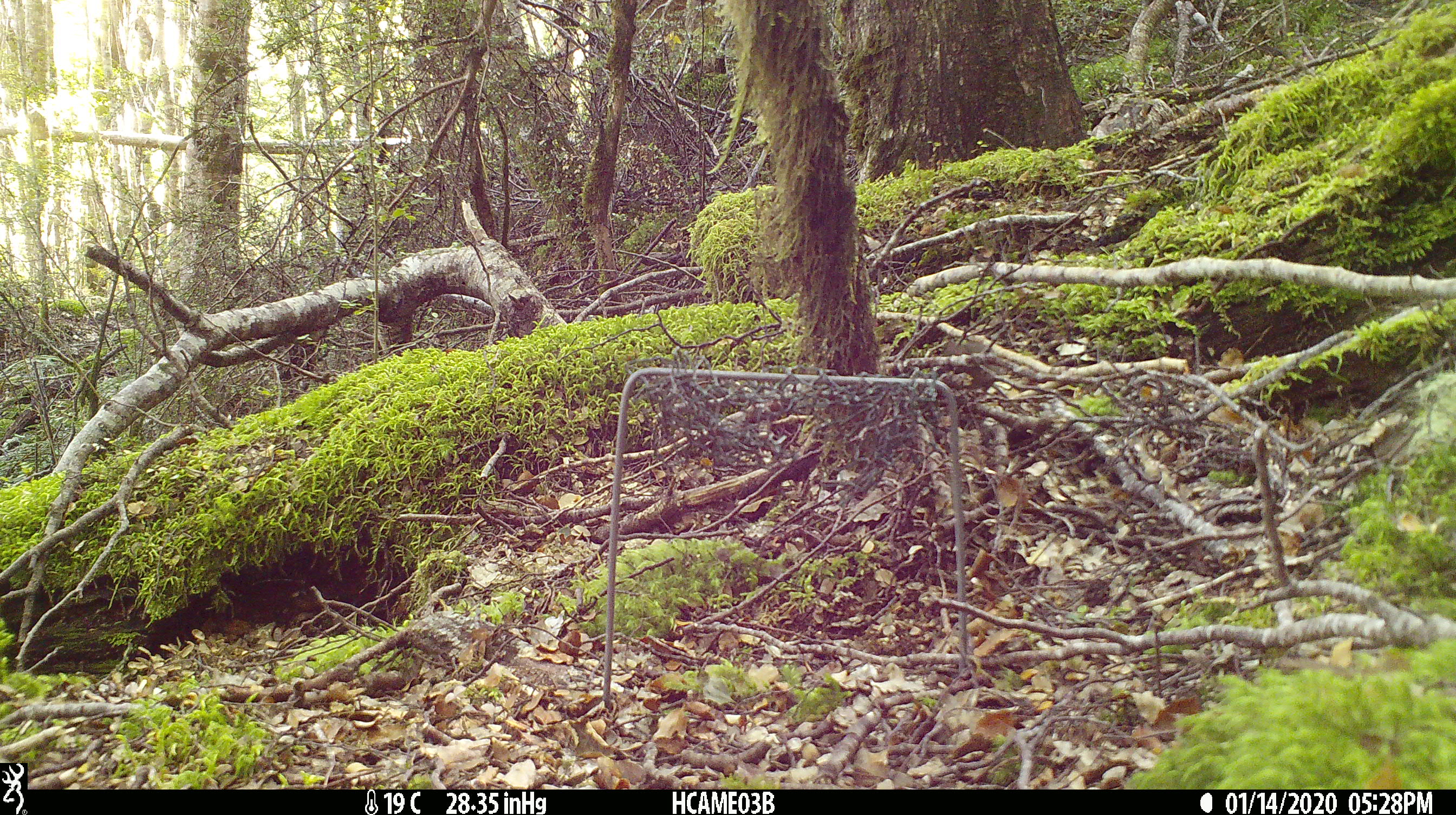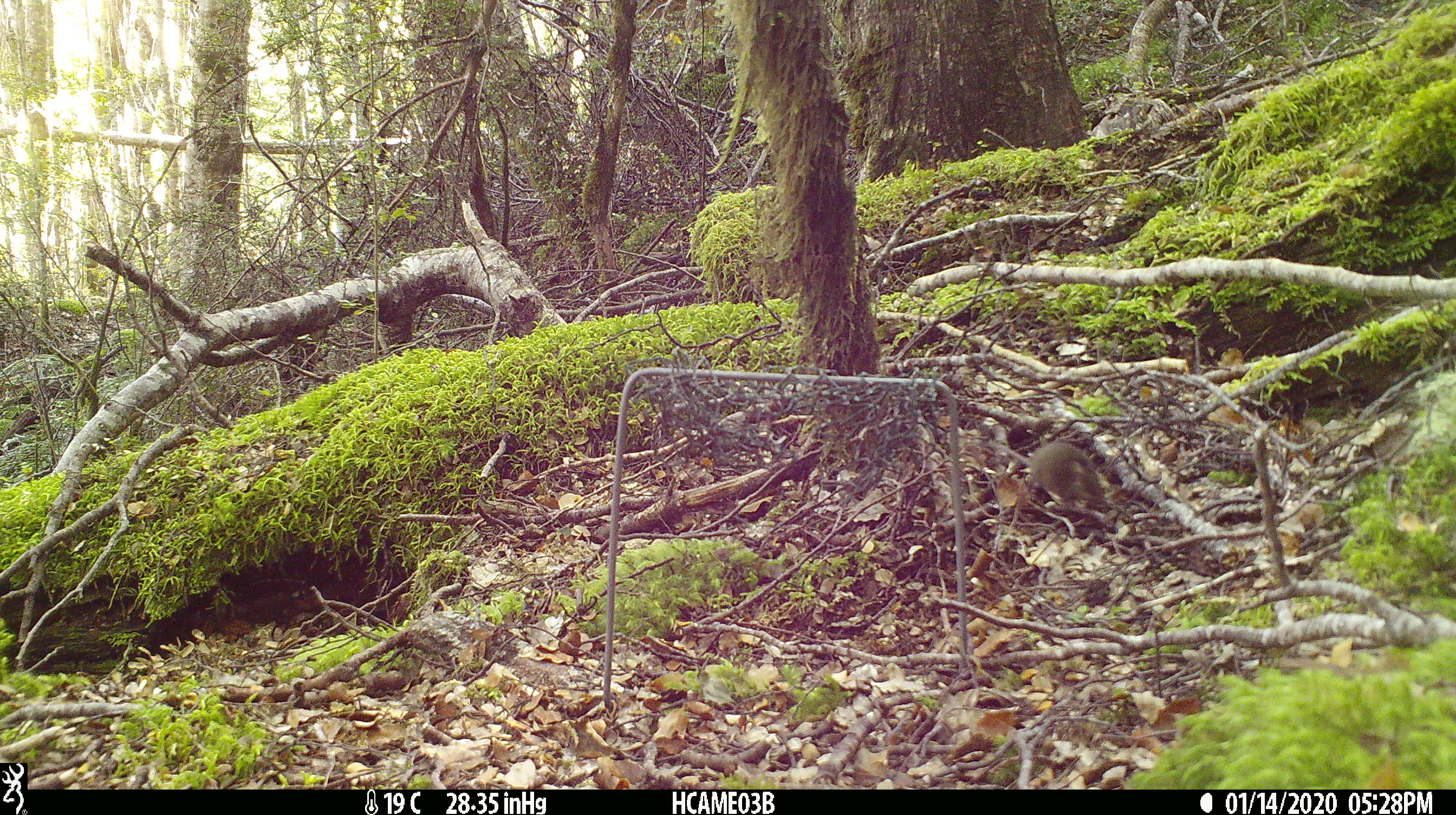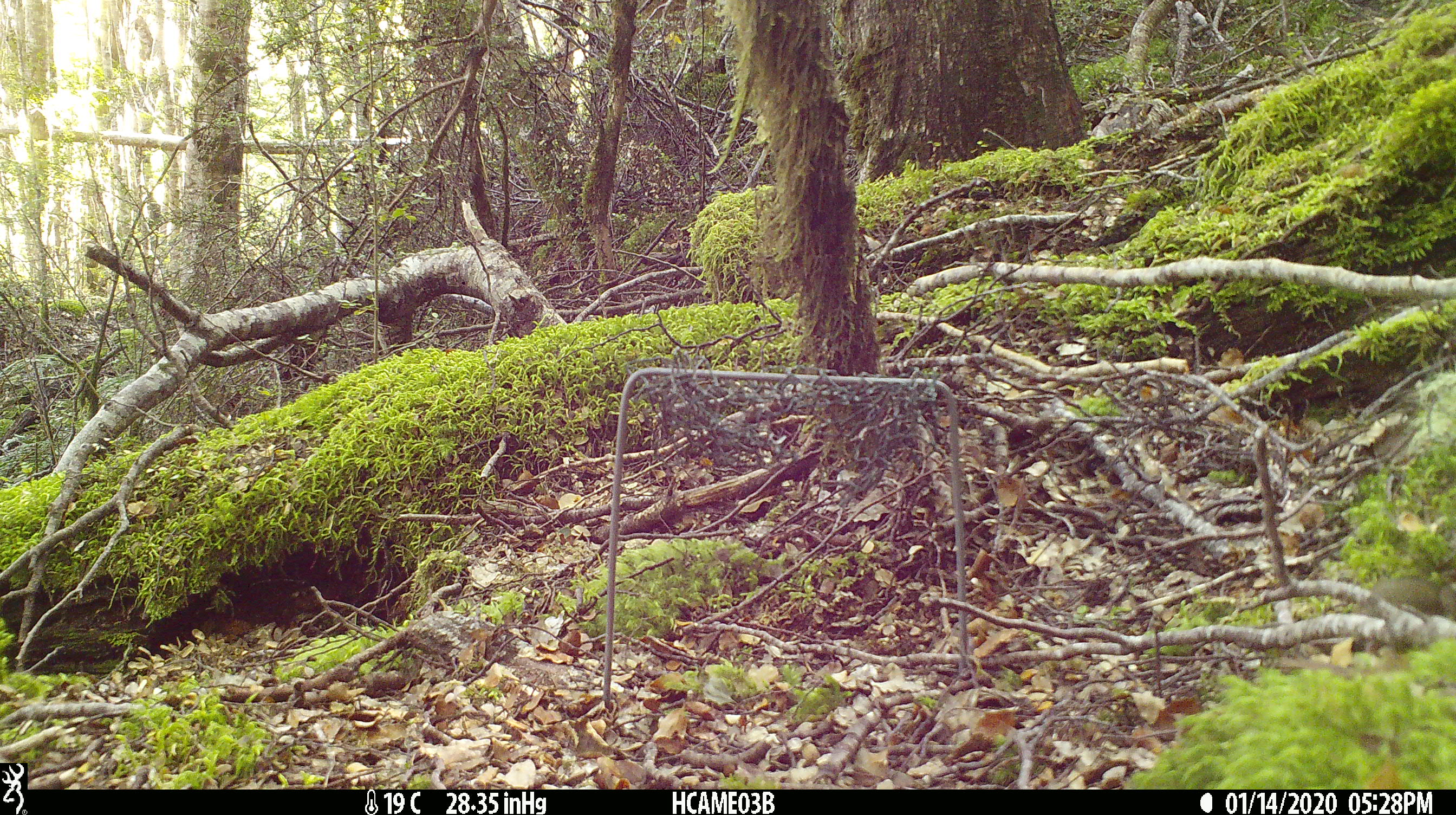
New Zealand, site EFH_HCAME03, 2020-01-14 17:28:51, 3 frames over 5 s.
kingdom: Animalia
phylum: Chordata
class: Mammalia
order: Rodentia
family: Muridae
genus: Mus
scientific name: Mus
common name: mouse